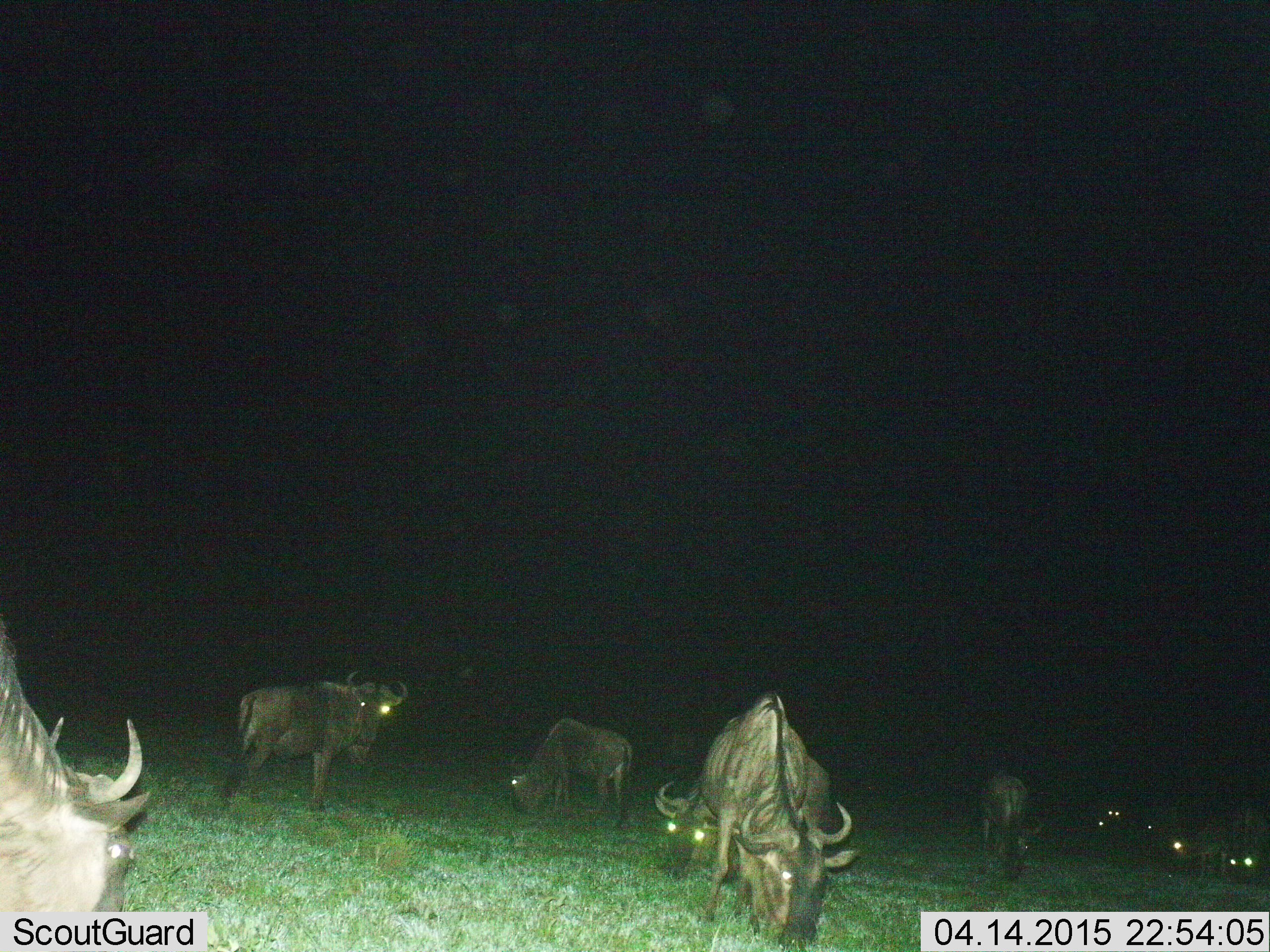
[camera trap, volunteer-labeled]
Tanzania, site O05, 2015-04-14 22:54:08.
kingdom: Animalia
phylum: Chordata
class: Mammalia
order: Artiodactyla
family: Bovidae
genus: Connochaetes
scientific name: Connochaetes taurinus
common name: blue wildebeest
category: wildebeest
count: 11-50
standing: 80%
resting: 10%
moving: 0%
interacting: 0%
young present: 0%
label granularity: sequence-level